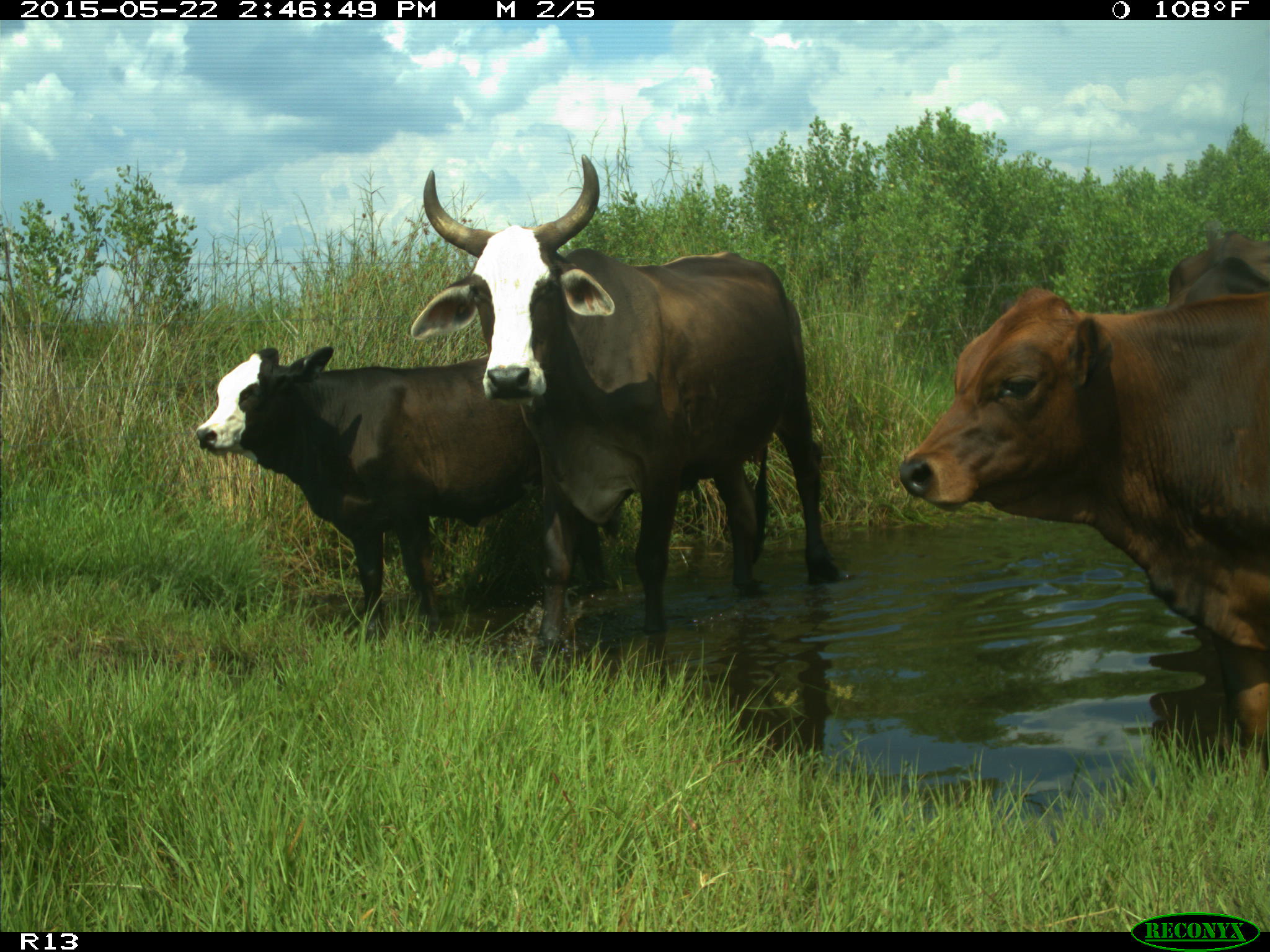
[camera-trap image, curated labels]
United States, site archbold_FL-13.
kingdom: Animalia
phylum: Chordata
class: Mammalia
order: Artiodactyla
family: Bovidae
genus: Bos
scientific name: Bos taurus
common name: domestic cow